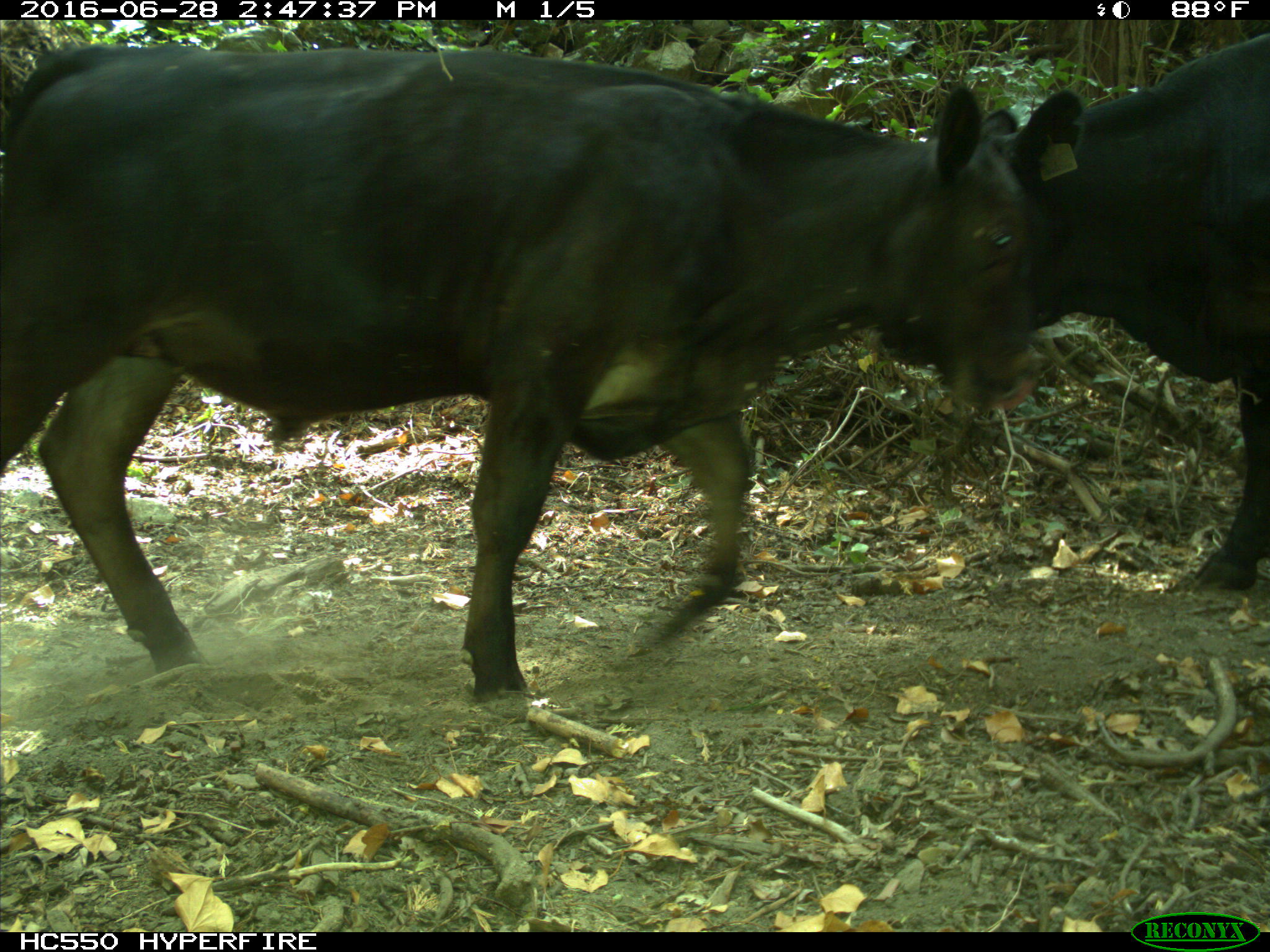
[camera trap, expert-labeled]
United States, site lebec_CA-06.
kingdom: Animalia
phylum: Chordata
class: Mammalia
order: Artiodactyla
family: Bovidae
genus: Bos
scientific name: Bos taurus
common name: domestic cow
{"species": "Bos taurus (domestic cow)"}